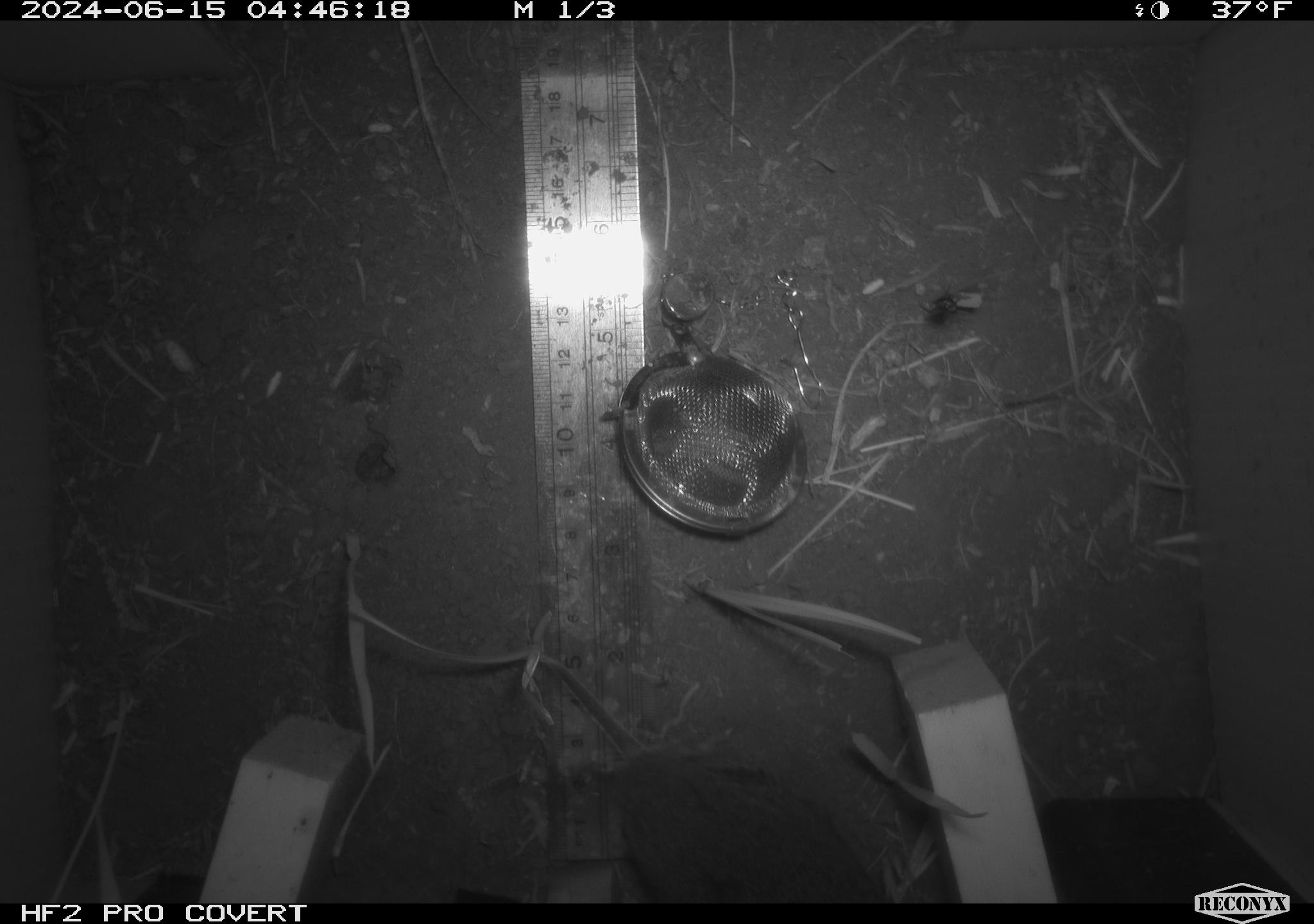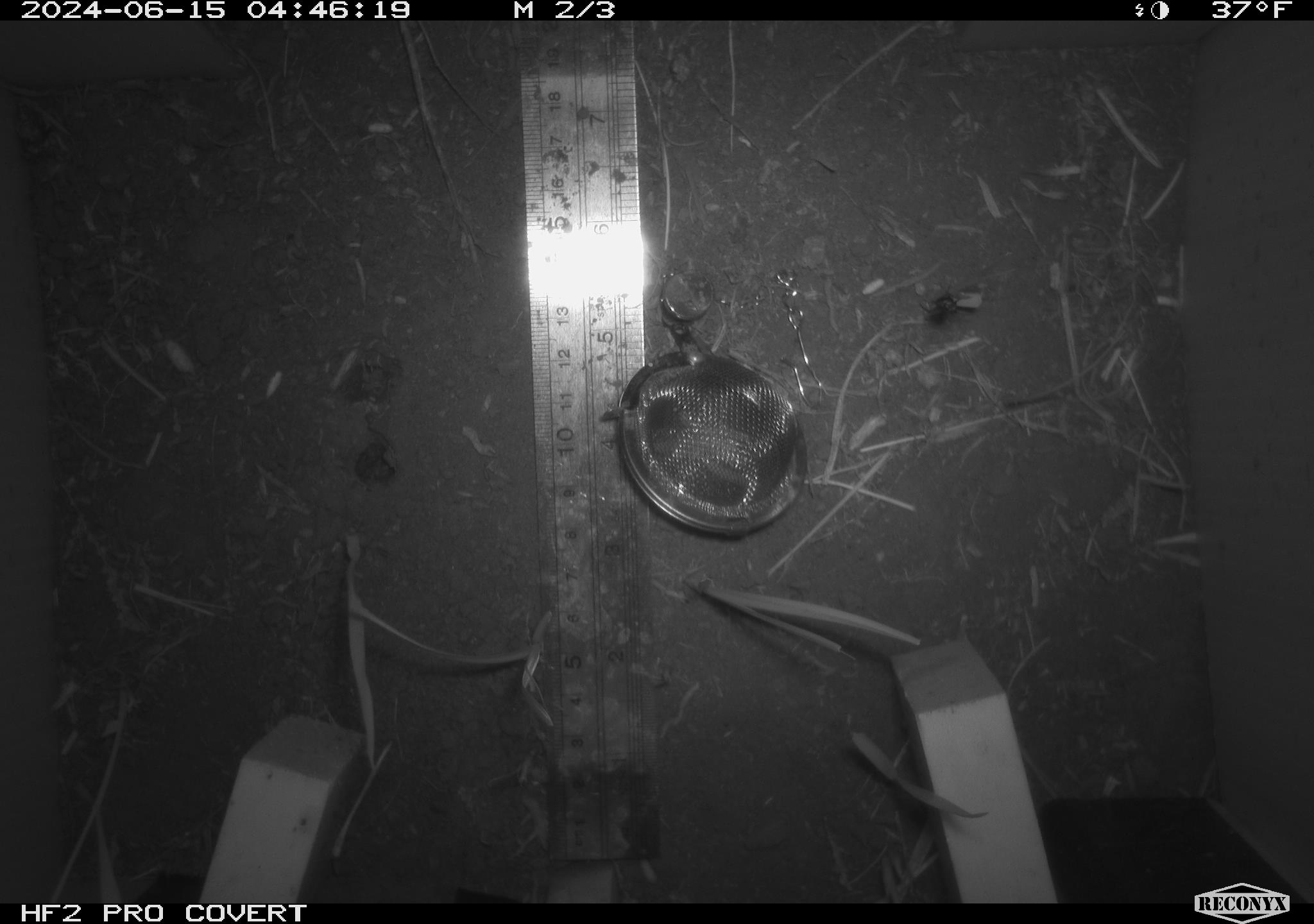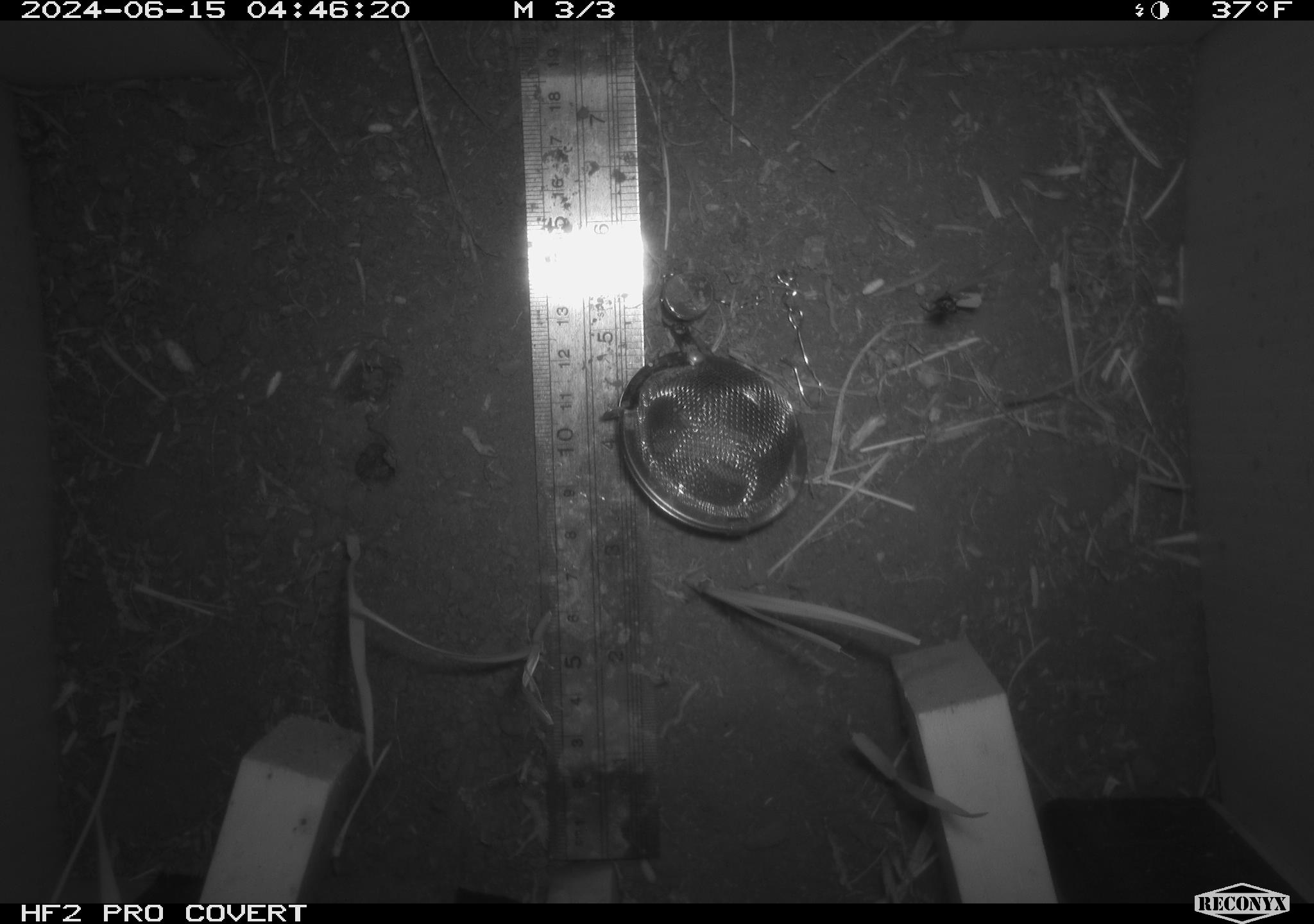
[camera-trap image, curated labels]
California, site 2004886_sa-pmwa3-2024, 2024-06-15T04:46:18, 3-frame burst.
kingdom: Animalia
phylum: Chordata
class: Mammalia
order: Rodentia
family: Cricetidae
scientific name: Arvicolinae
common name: voles, lemmings, and muskrats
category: arvicolinae subfamily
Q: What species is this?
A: Arvicolinae subfamily (voles, lemmings, and muskrats) (Arvicolinae).